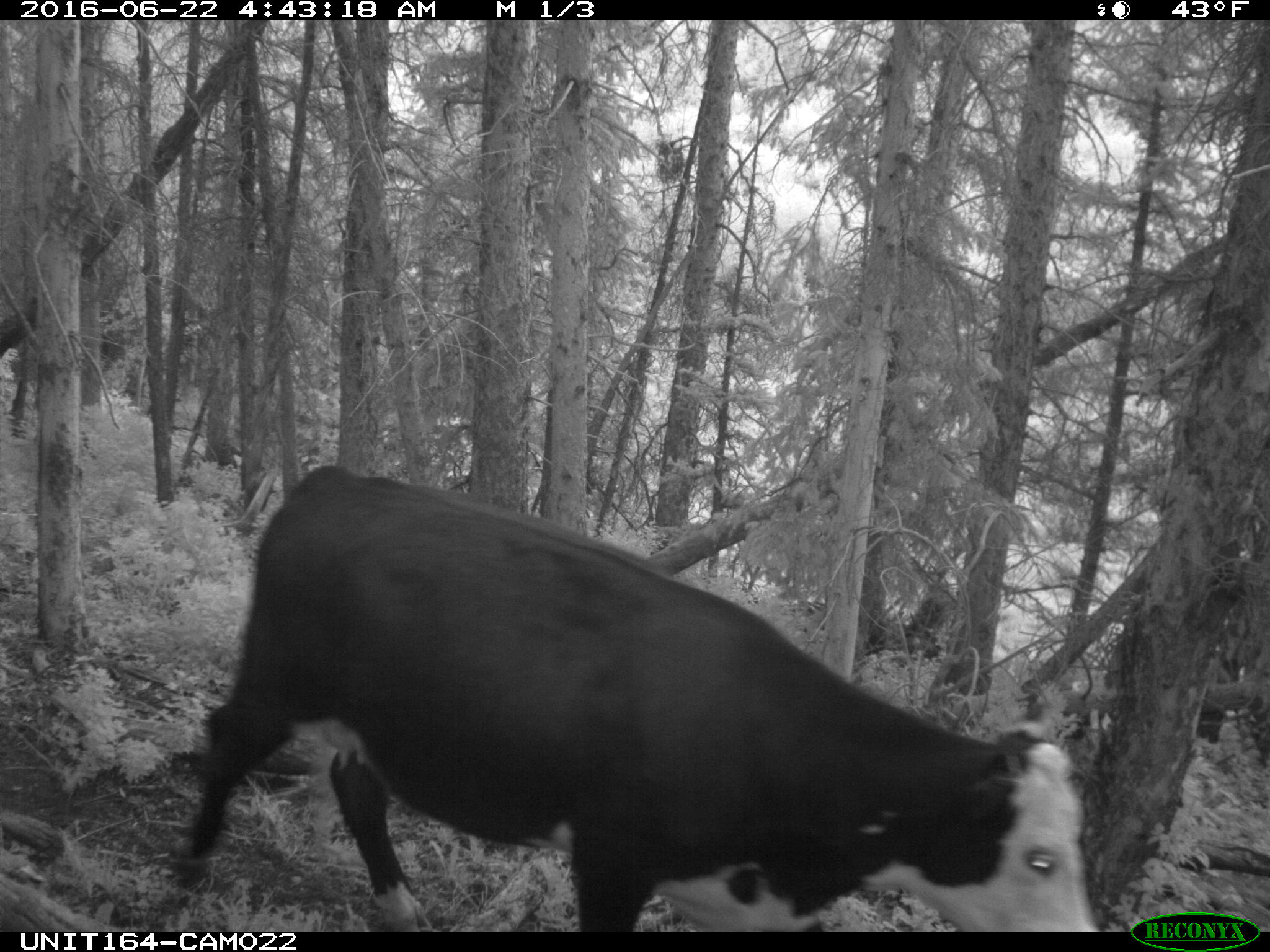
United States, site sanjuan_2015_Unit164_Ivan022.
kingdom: Animalia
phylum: Chordata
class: Mammalia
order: Artiodactyla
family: Bovidae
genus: Bos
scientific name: Bos taurus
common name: domestic cow